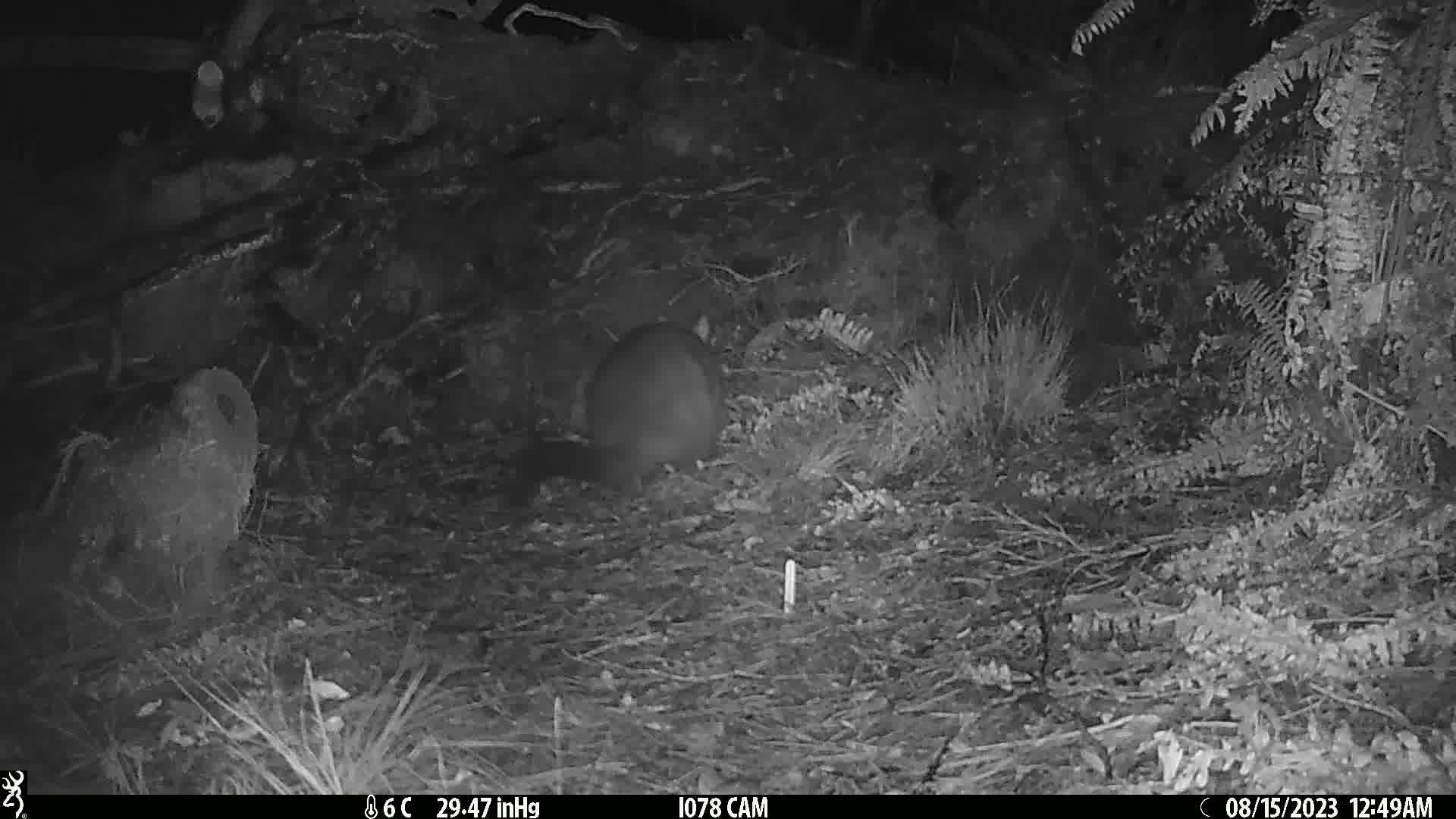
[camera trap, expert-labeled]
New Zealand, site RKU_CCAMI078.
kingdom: Animalia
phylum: Chordata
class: Mammalia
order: Diprotodontia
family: Phalangeridae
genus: Trichosurus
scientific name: Trichosurus vulpecula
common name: common brushtail possum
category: possum